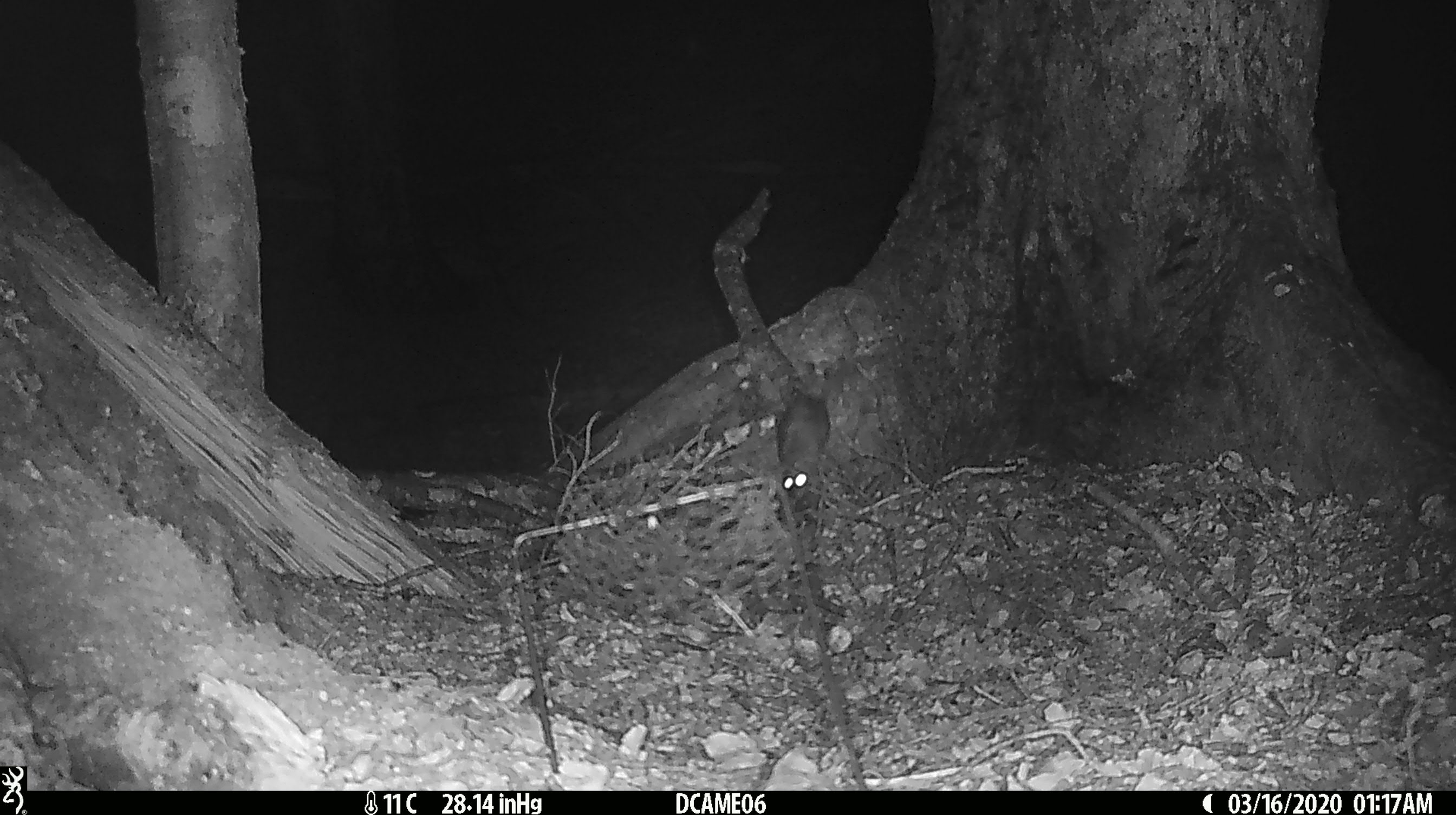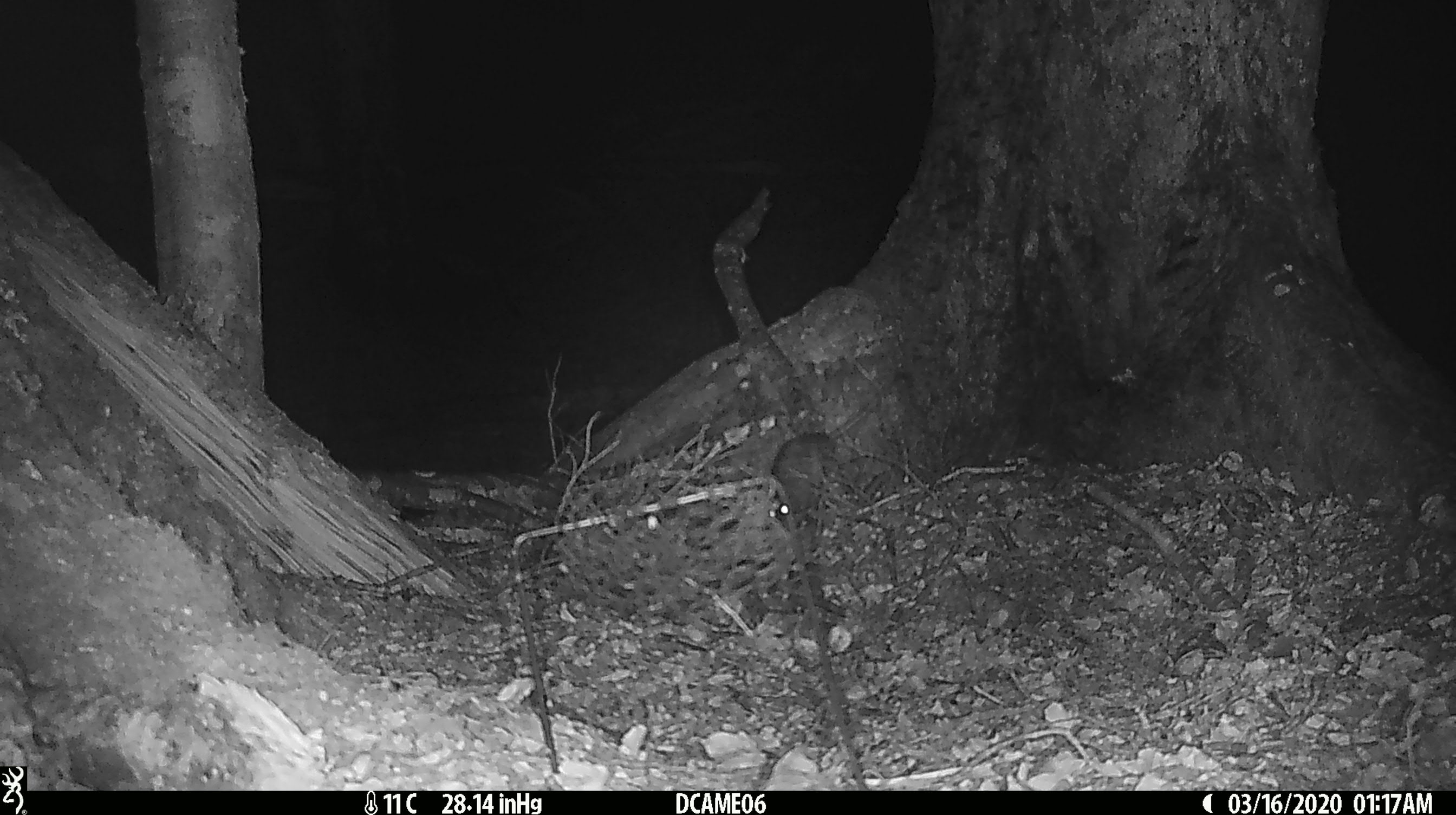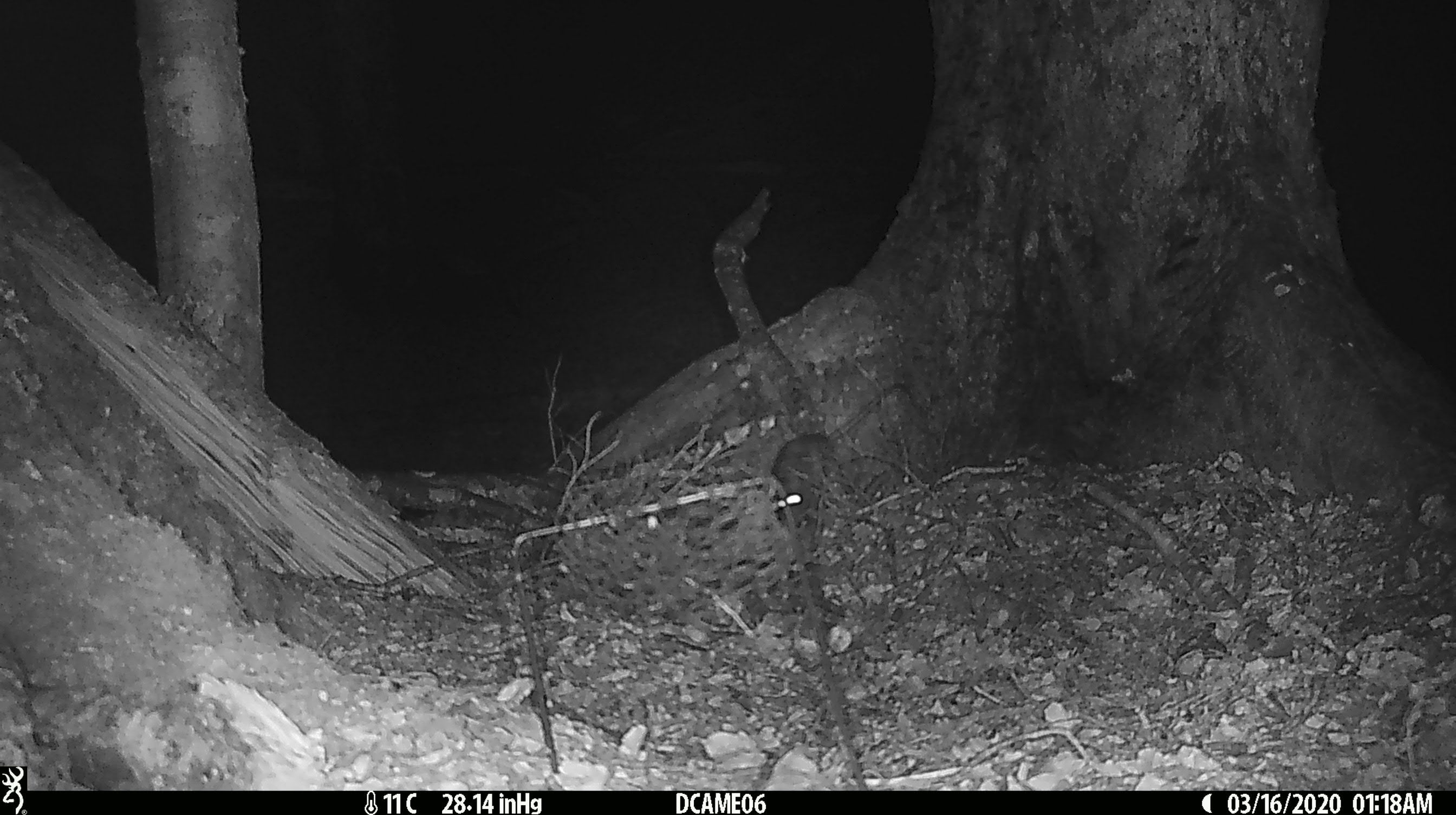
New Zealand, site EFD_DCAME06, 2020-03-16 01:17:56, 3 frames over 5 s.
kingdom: Animalia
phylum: Chordata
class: Mammalia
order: Rodentia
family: Muridae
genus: Rattus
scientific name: Rattus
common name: rat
Rat (Rattus).